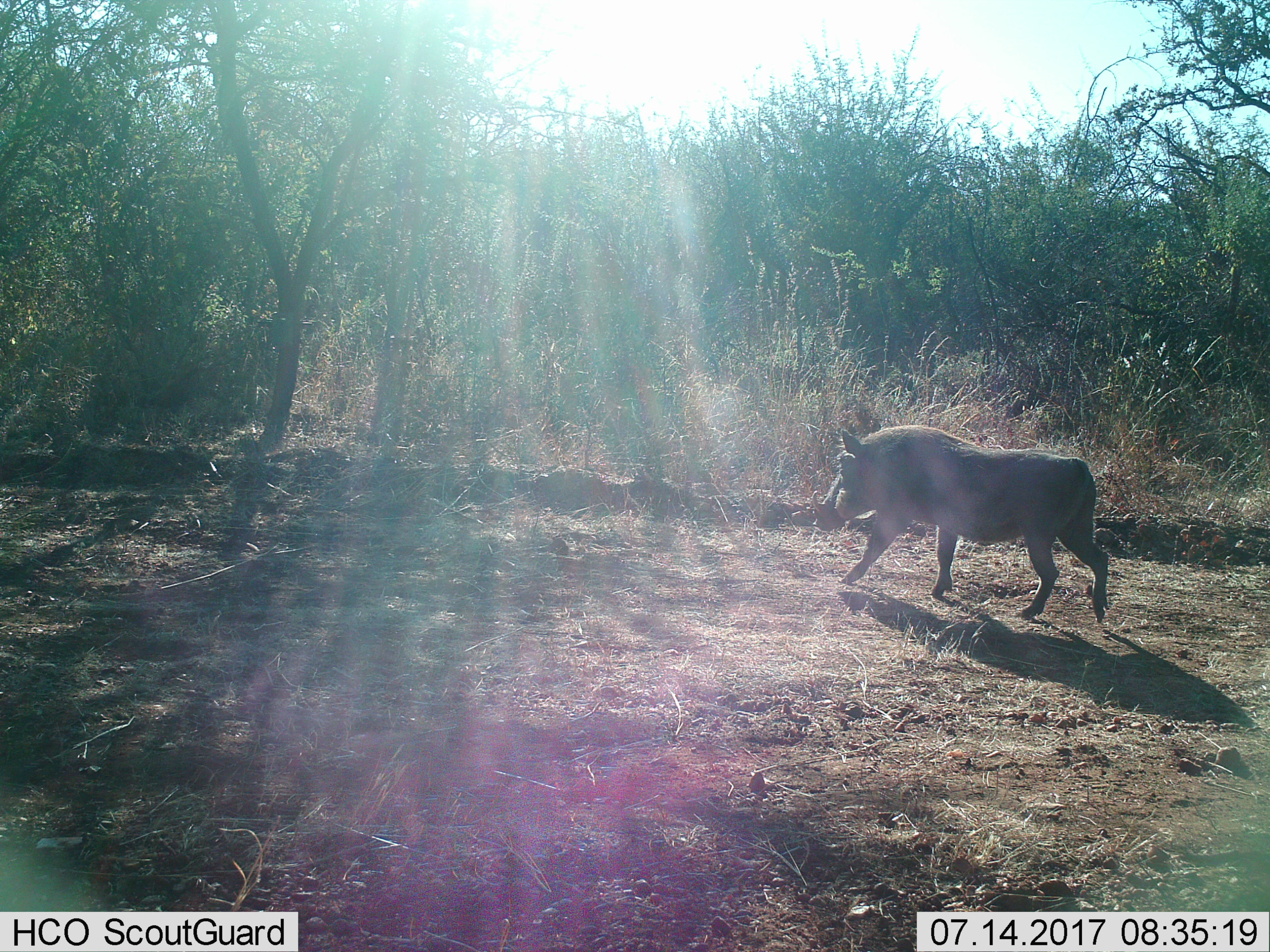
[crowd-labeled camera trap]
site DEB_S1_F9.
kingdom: Animalia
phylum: Chordata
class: Mammalia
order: Artiodactyla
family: Suidae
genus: Phacochoerus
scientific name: Phacochoerus africanus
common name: warthog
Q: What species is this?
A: Warthog (Phacochoerus africanus).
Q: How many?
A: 1.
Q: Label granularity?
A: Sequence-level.